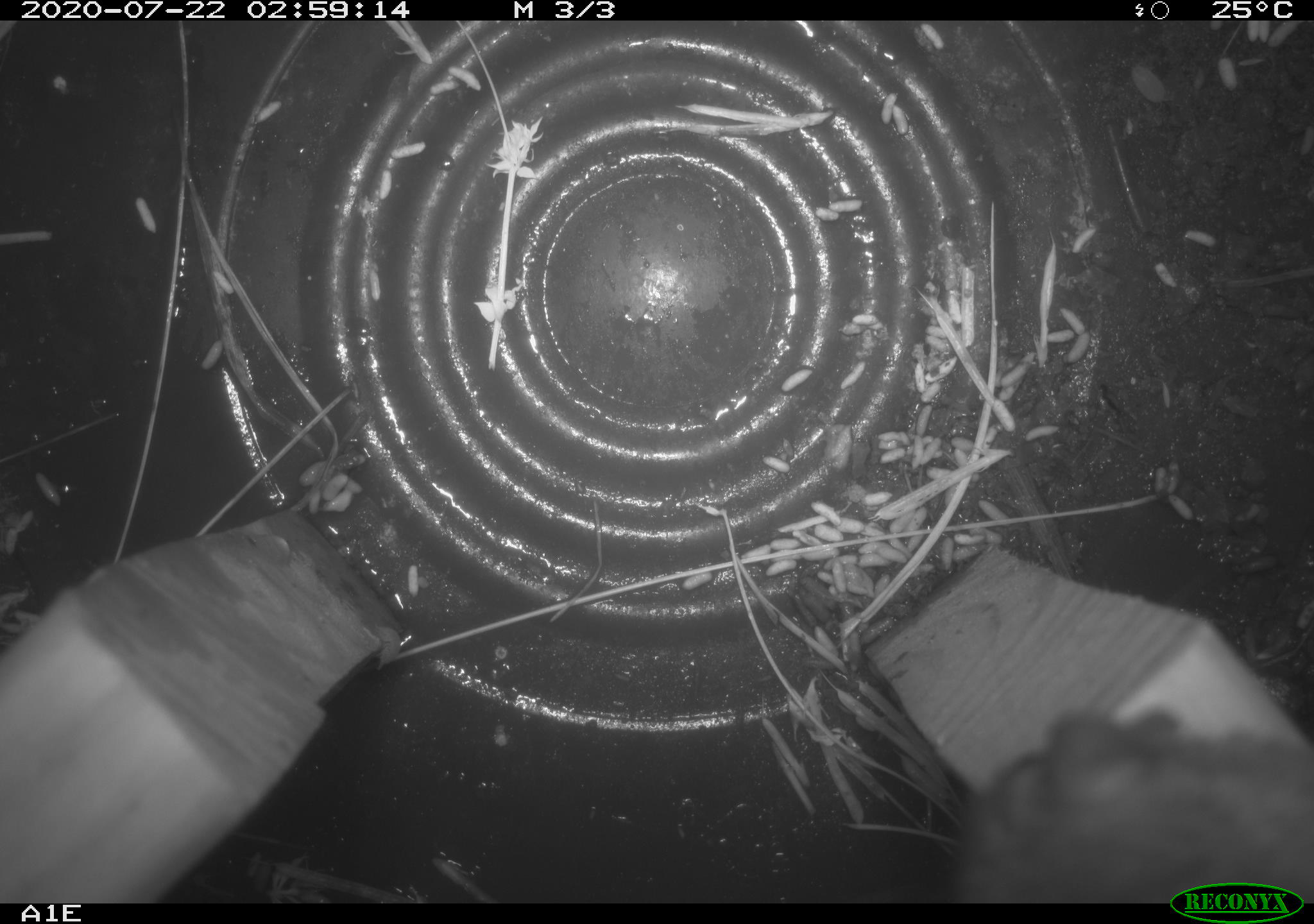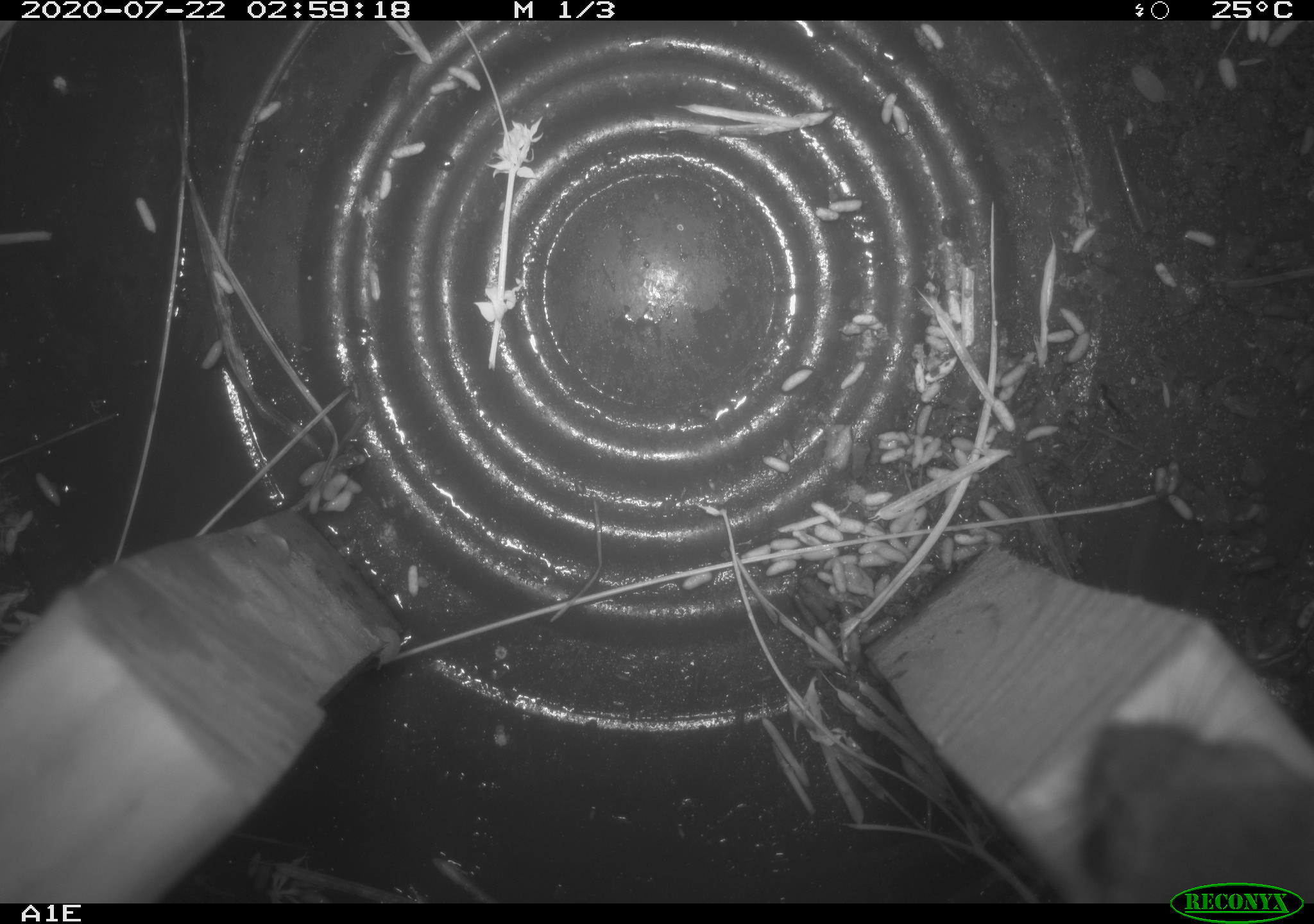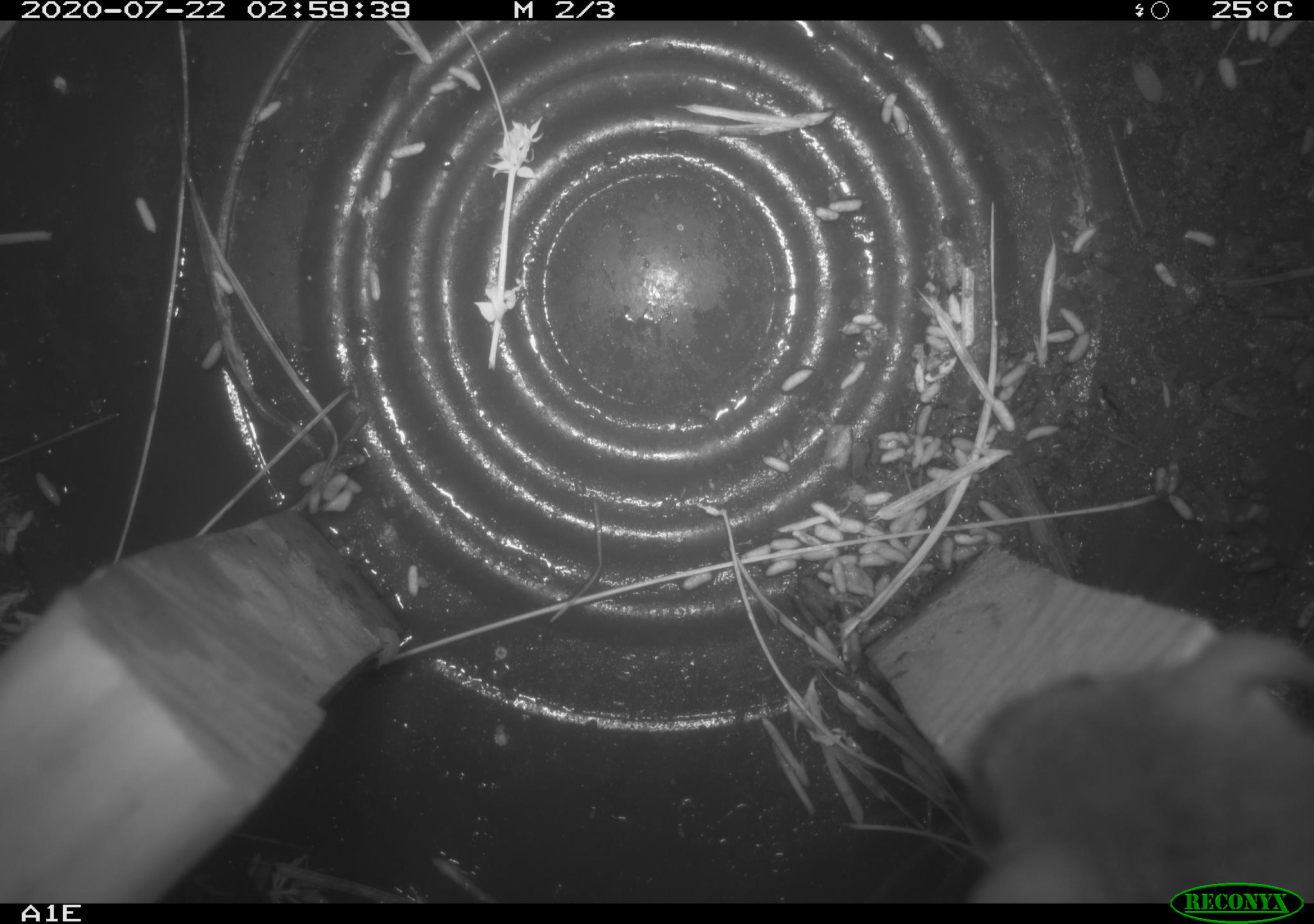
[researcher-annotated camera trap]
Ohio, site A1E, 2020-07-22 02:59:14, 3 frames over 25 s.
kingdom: Animalia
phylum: Chordata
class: Mammalia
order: Rodentia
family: Cricetidae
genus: Peromyscus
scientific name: Peromyscus leucopus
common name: white-footed mouse